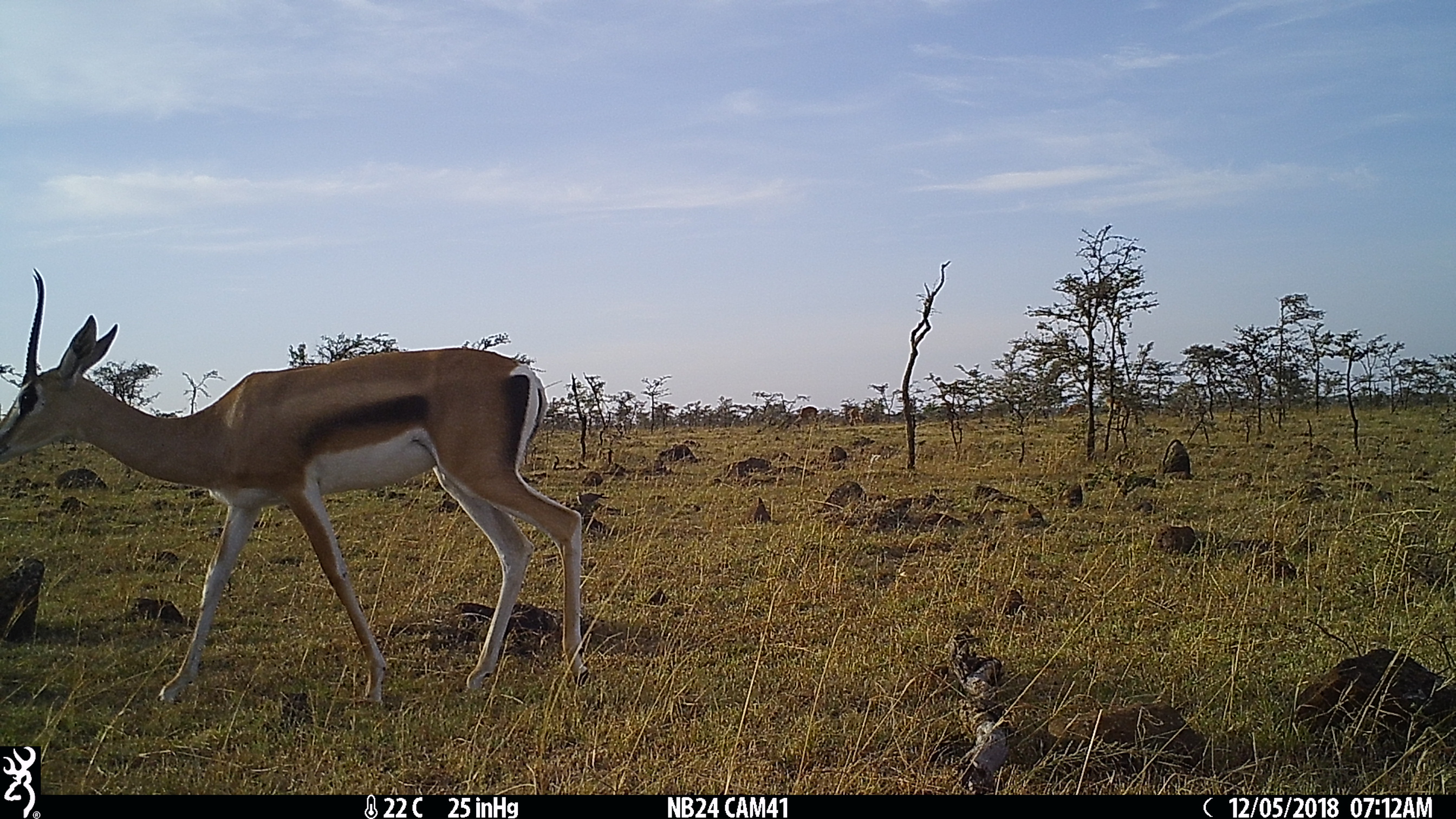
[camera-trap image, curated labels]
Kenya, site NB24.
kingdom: Animalia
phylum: Chordata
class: Mammalia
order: Artiodactyla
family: Bovidae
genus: Nanger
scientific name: Nanger granti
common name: grant's gazelle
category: gazelle grants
Gazelle grants (grant's gazelle) (Nanger granti).